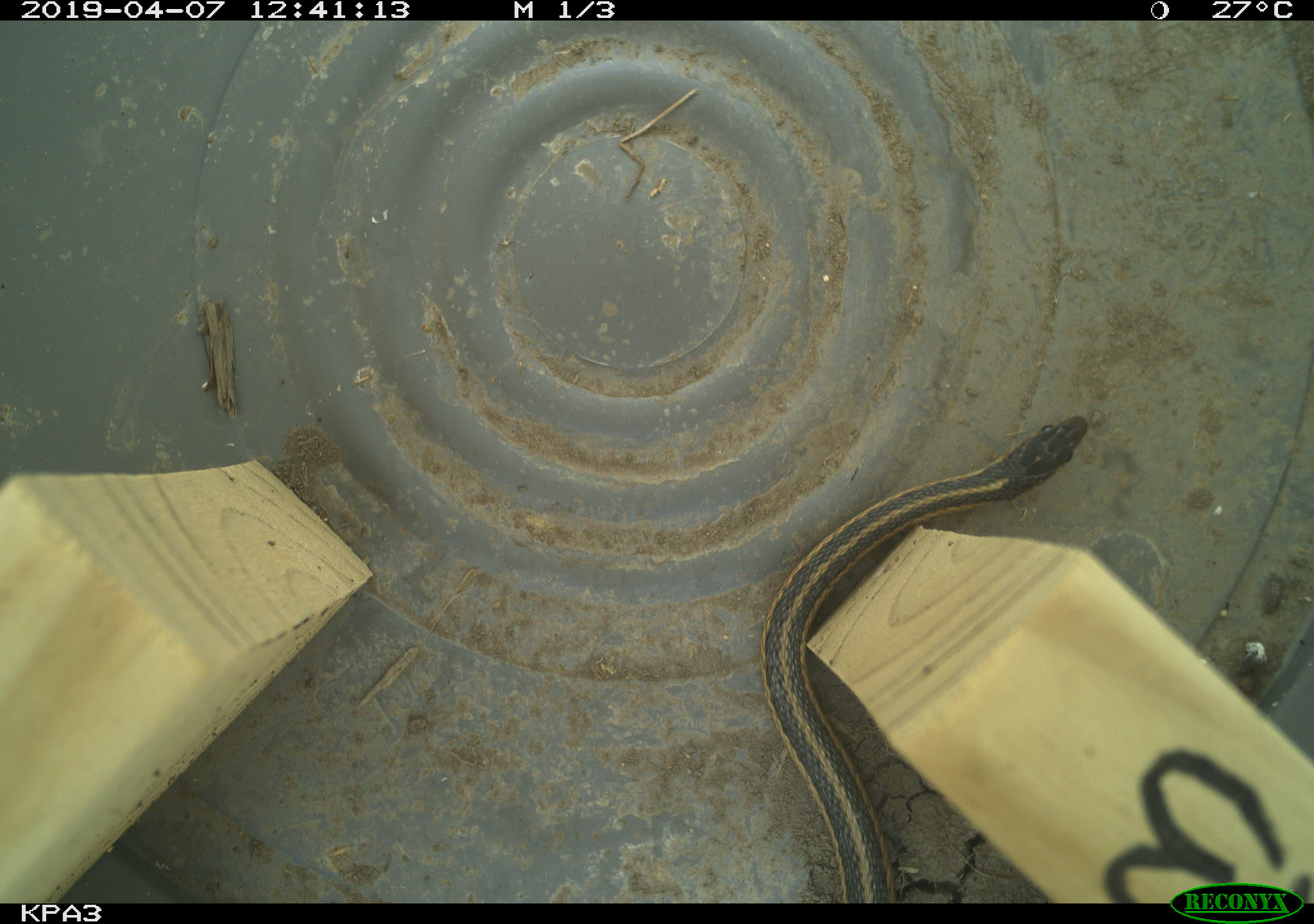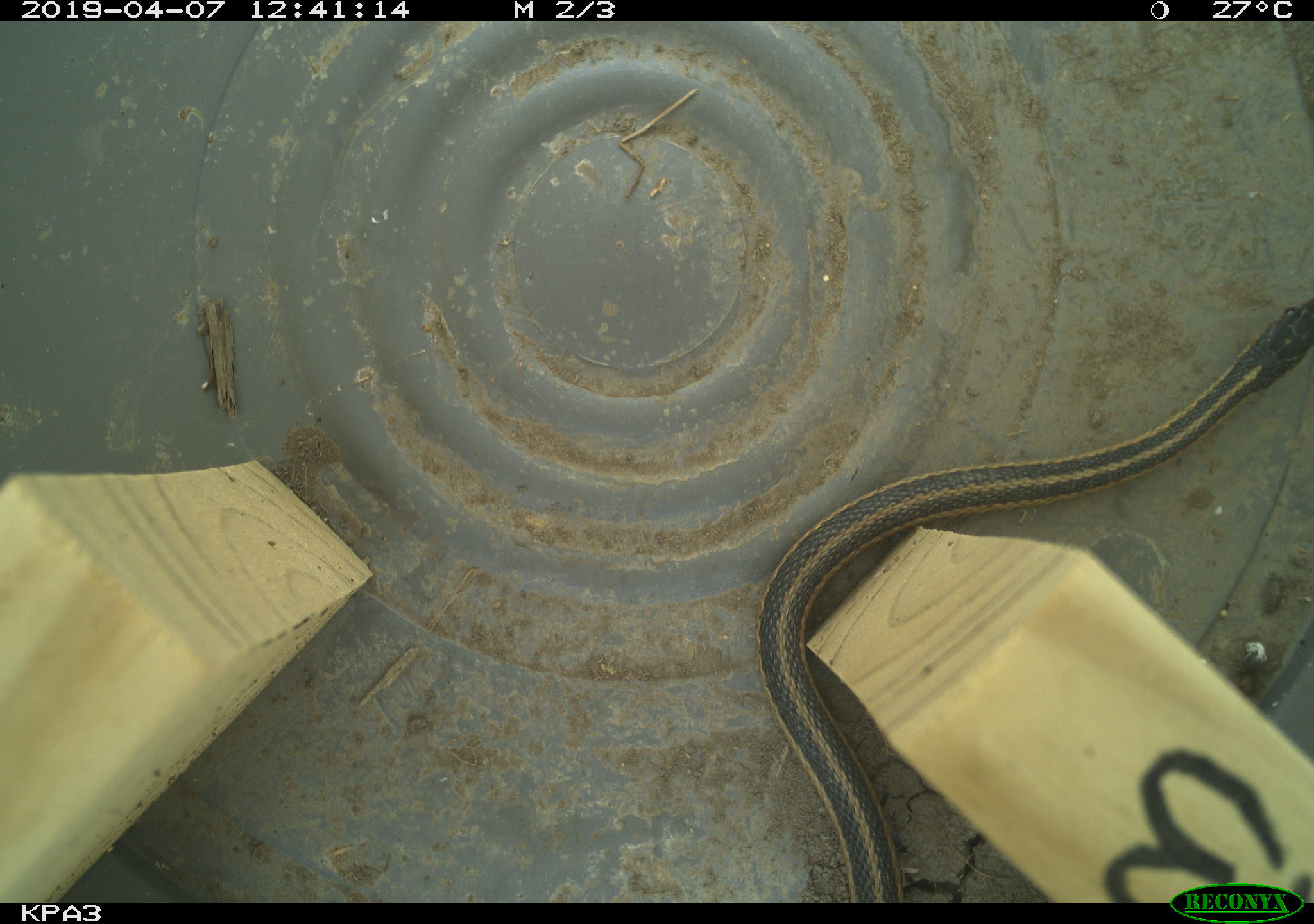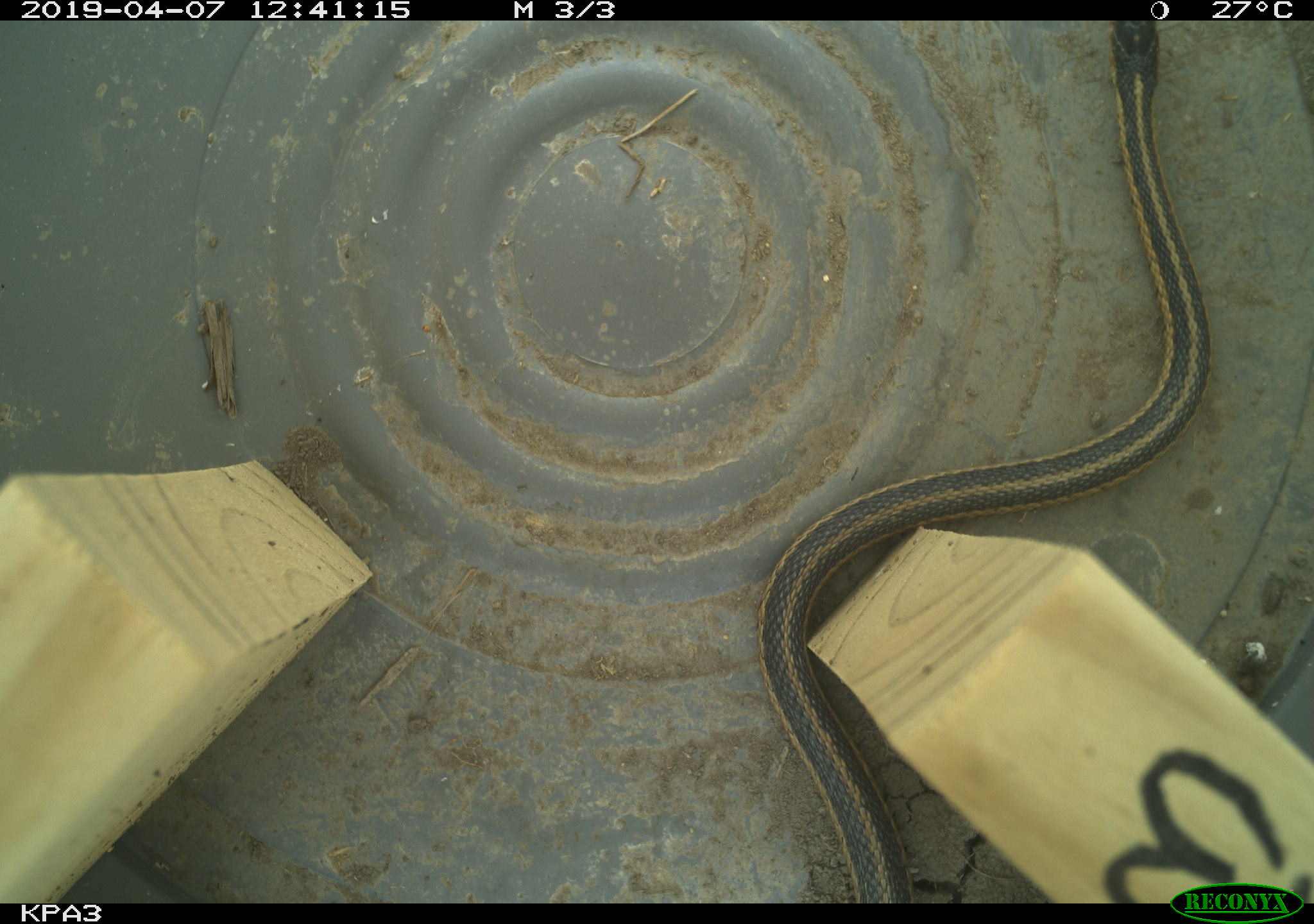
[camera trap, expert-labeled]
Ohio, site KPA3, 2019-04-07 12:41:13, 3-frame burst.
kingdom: Animalia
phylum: Chordata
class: Reptilia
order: Squamata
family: Colubridae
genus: Thamnophis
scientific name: Thamnophis sirtalis sirtalis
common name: eastern gartersnake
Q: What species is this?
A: Eastern gartersnake (Thamnophis sirtalis sirtalis).